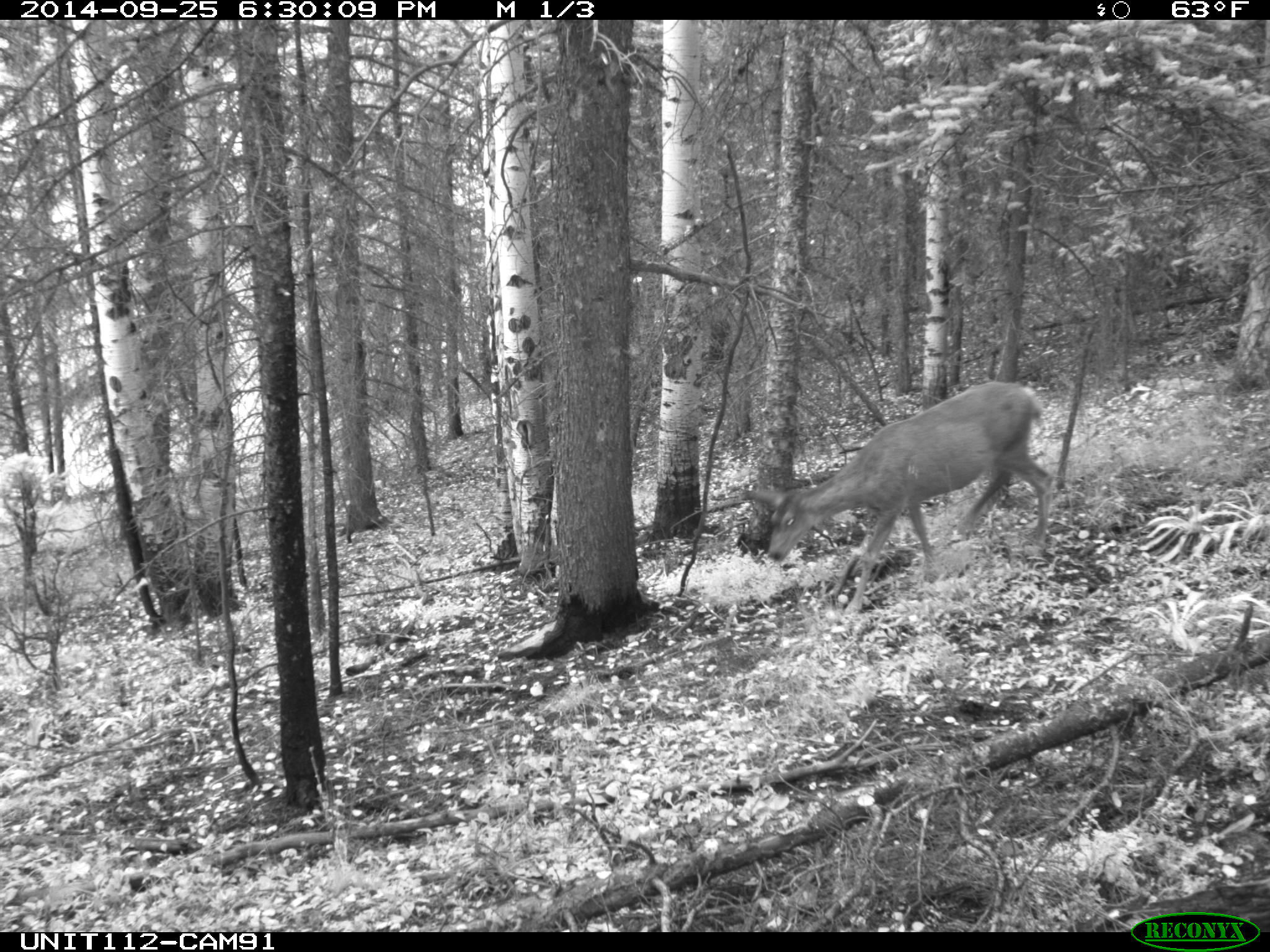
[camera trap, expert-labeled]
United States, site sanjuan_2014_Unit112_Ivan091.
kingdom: Animalia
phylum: Chordata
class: Mammalia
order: Artiodactyla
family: Cervidae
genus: Odocoileus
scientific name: Odocoileus hemionus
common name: mule deer